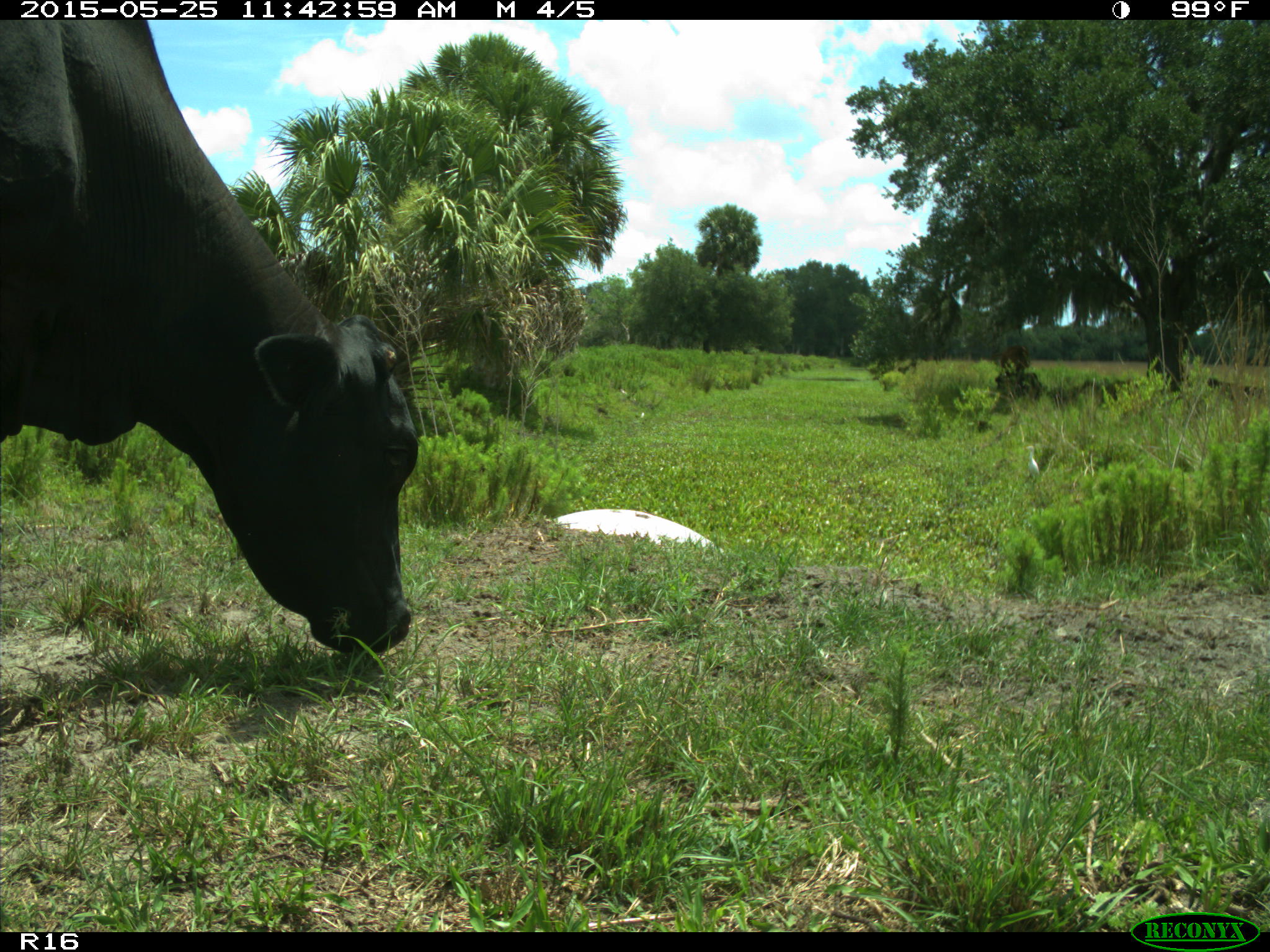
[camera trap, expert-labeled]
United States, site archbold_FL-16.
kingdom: Animalia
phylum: Chordata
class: Mammalia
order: Artiodactyla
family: Bovidae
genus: Bos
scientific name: Bos taurus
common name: domestic cow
Bos taurus (domestic cow).